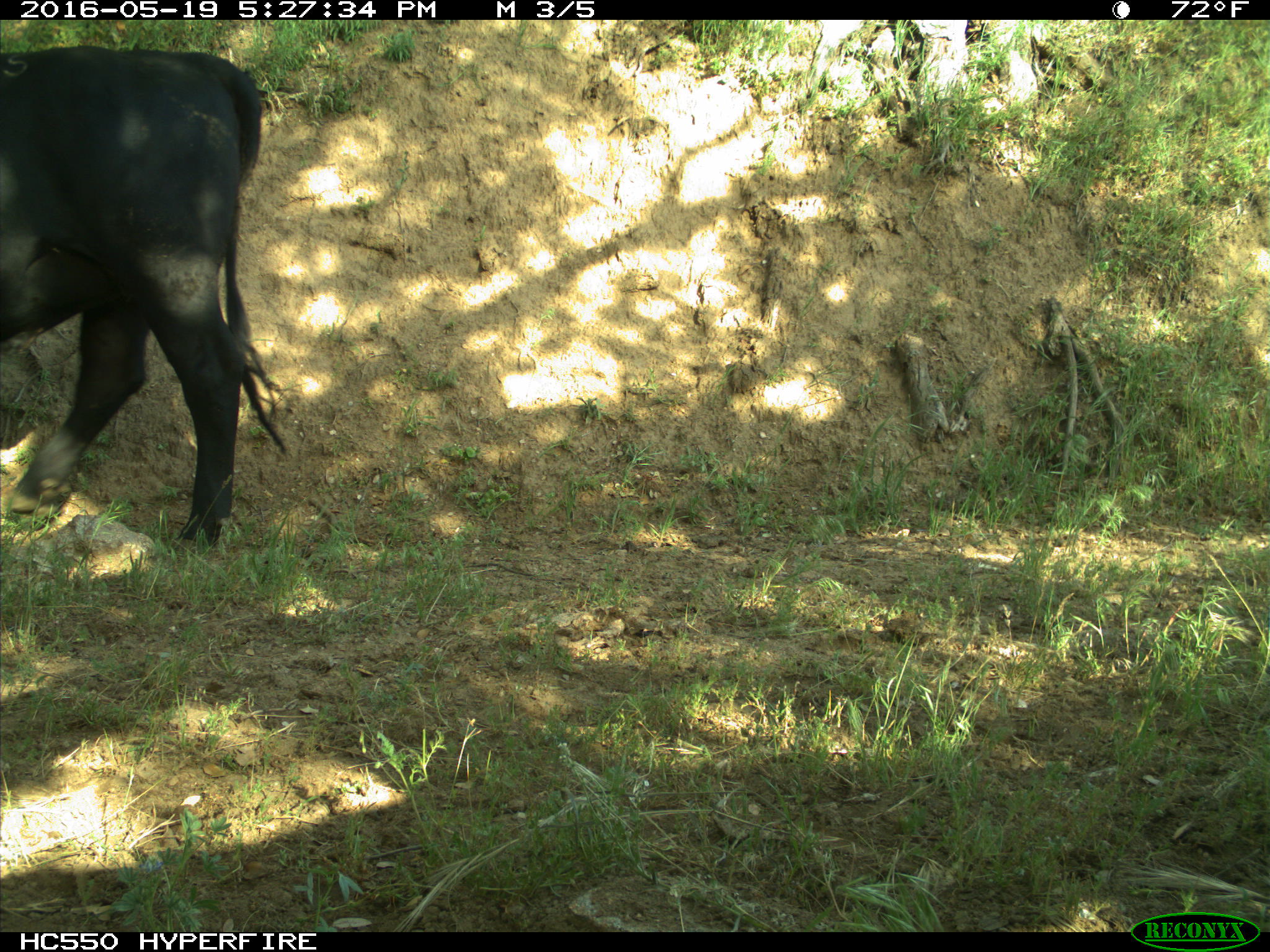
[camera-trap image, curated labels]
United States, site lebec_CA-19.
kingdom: Animalia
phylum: Chordata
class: Mammalia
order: Artiodactyla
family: Bovidae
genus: Bos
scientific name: Bos taurus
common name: domestic cow